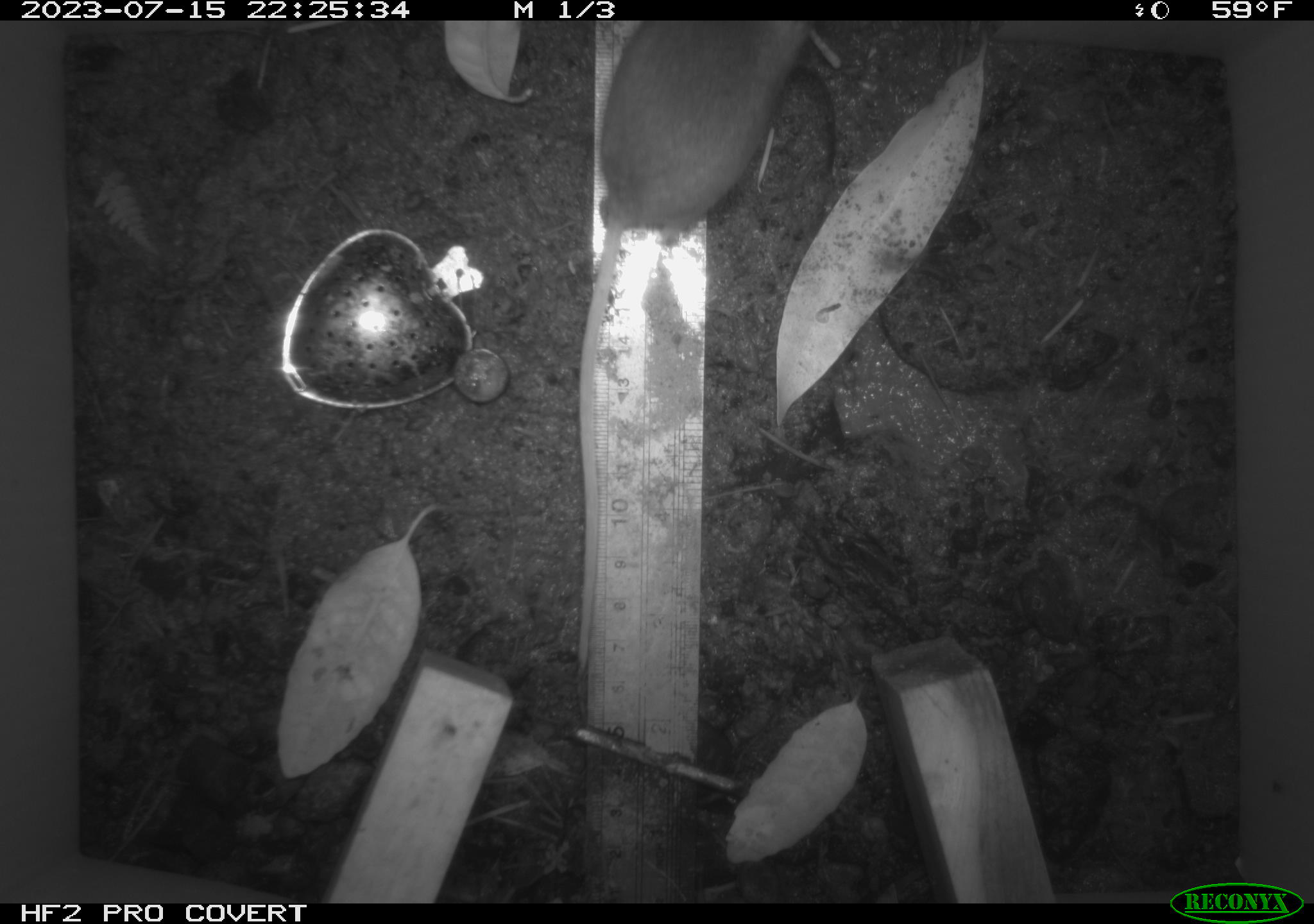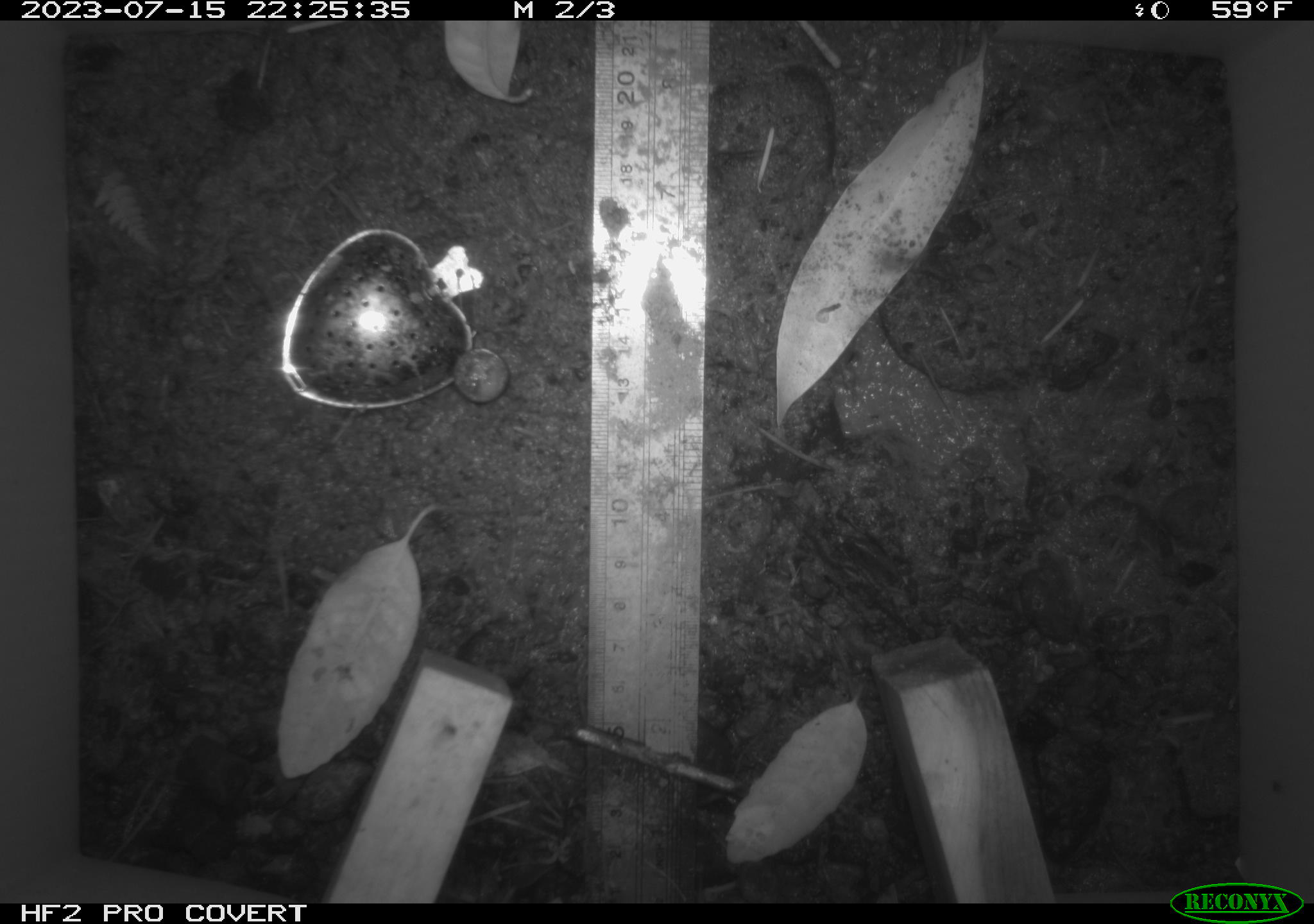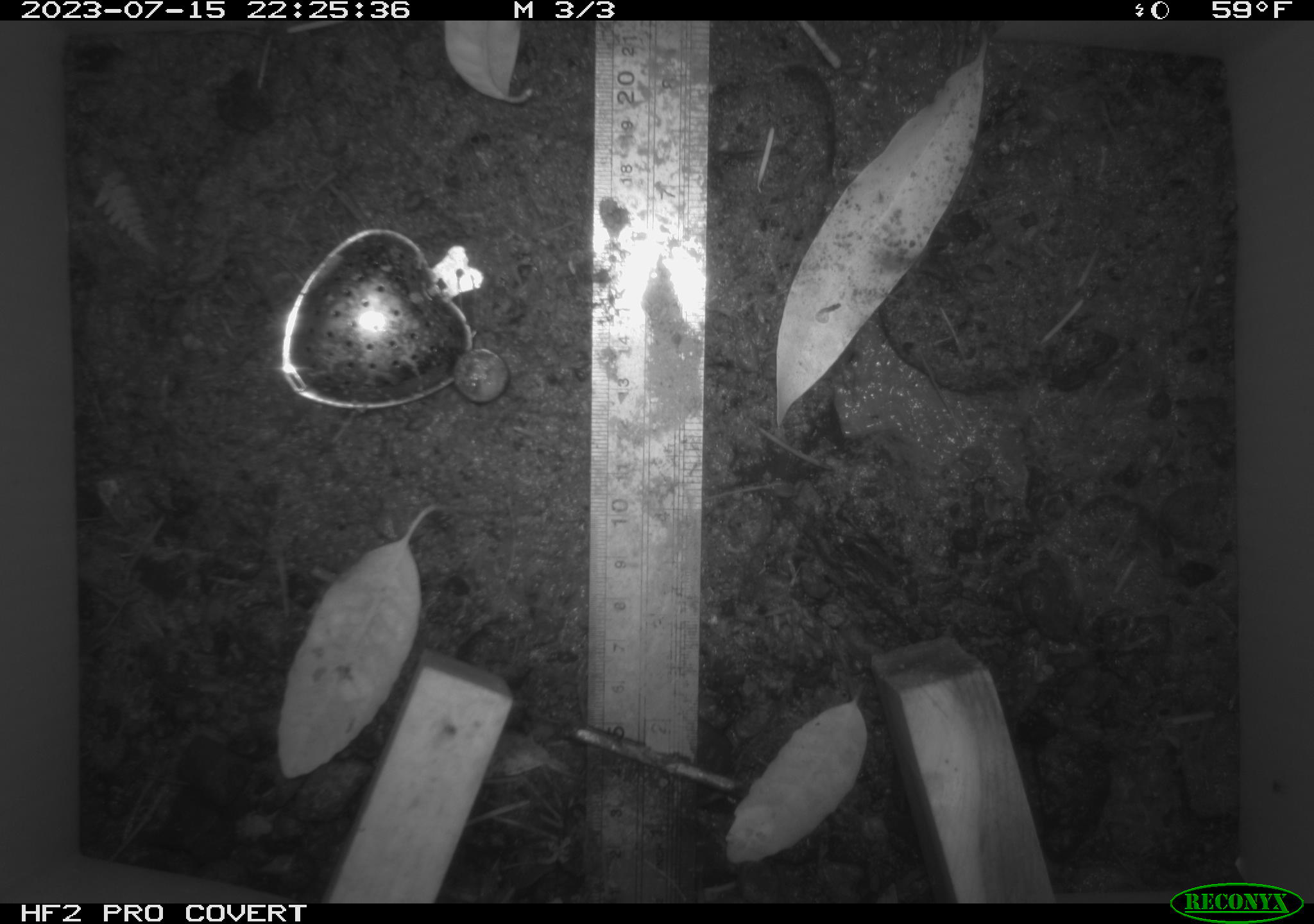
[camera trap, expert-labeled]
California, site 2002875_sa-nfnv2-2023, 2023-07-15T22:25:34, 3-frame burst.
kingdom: Animalia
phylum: Chordata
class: Mammalia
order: Rodentia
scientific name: Rodentia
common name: mouse species